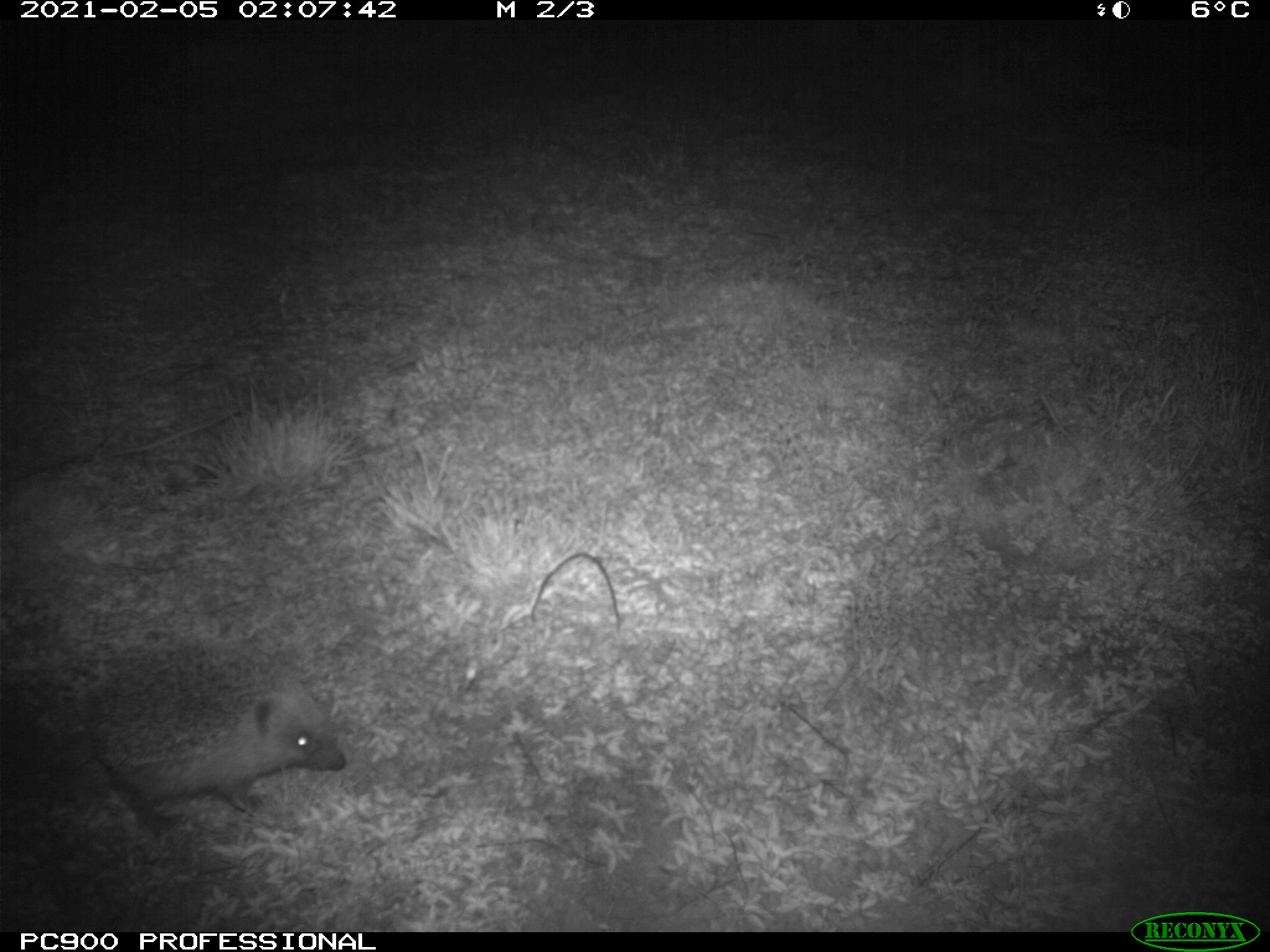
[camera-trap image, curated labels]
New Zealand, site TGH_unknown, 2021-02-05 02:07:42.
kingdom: Animalia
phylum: Chordata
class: Mammalia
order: Eulipotyphla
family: Erinaceidae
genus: Erinaceus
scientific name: Erinaceus europaeus europaeus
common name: european hedgehog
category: hedgehog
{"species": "hedgehog (european hedgehog) (Erinaceus europaeus europaeus)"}